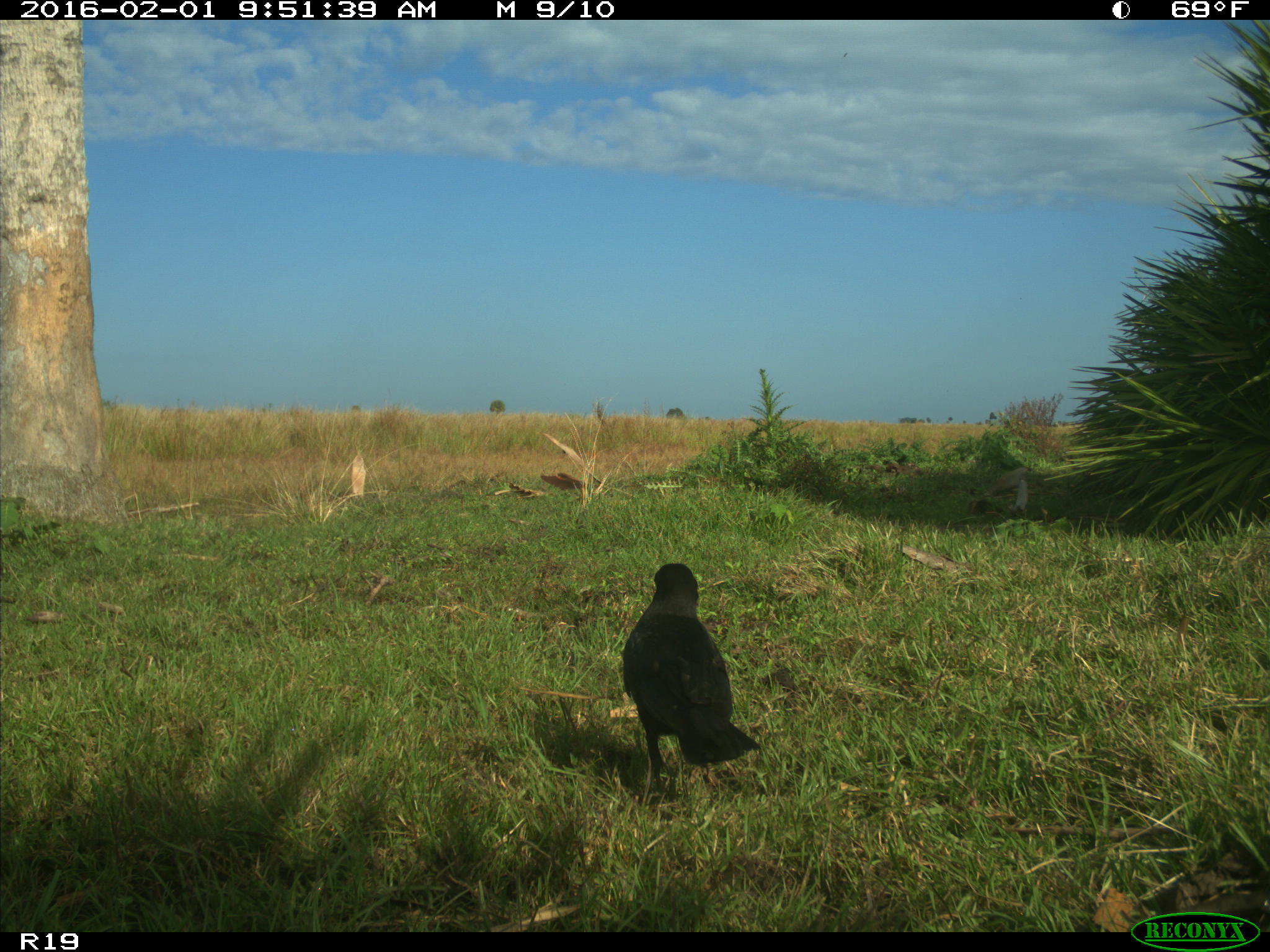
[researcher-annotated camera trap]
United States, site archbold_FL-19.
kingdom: Animalia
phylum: Chordata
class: Aves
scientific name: Aves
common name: birds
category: unidentified bird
Unidentified bird (birds) (Aves).